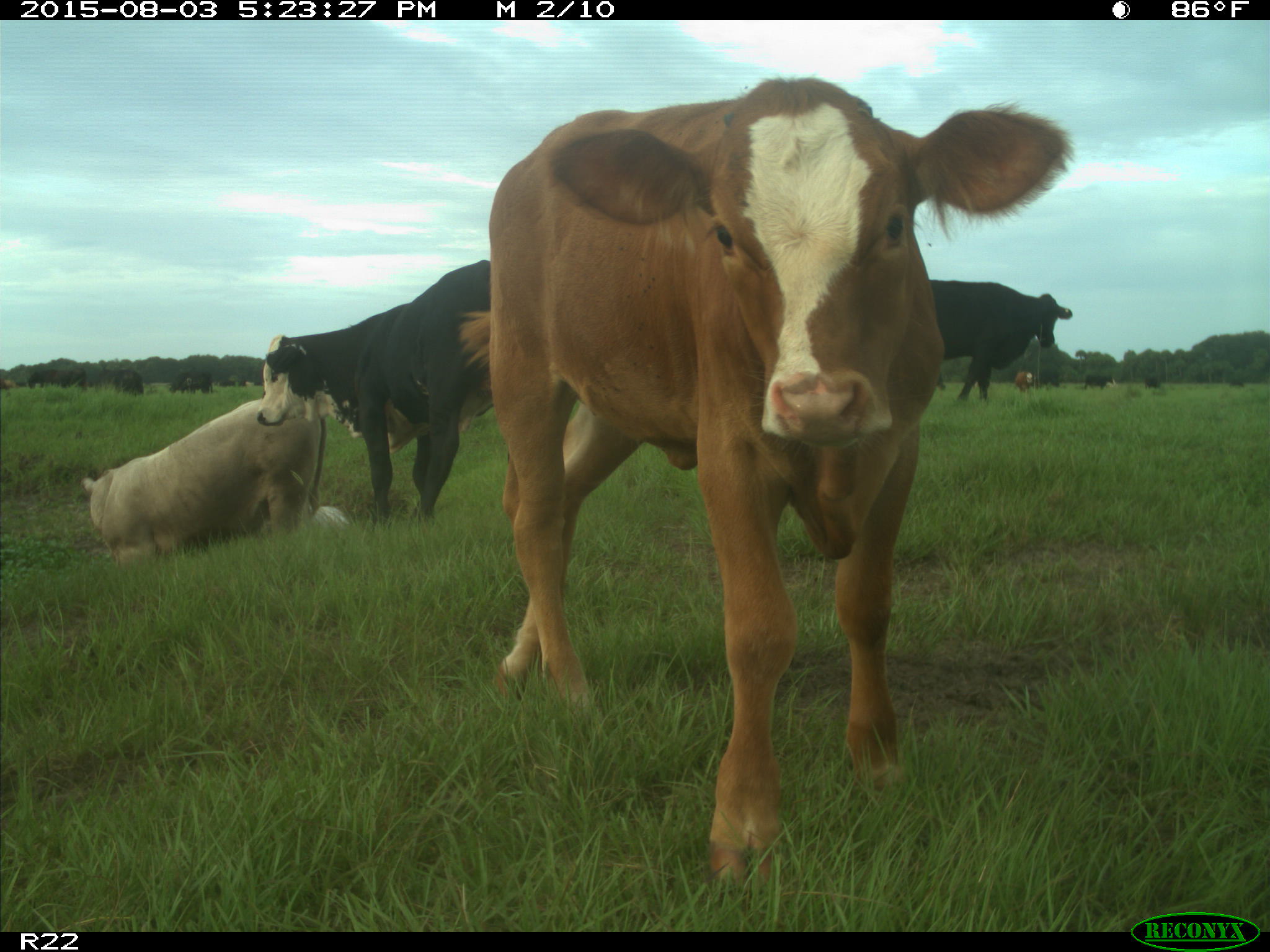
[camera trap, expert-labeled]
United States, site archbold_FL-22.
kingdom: Animalia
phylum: Chordata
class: Mammalia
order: Artiodactyla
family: Bovidae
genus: Bos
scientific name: Bos taurus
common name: domestic cow